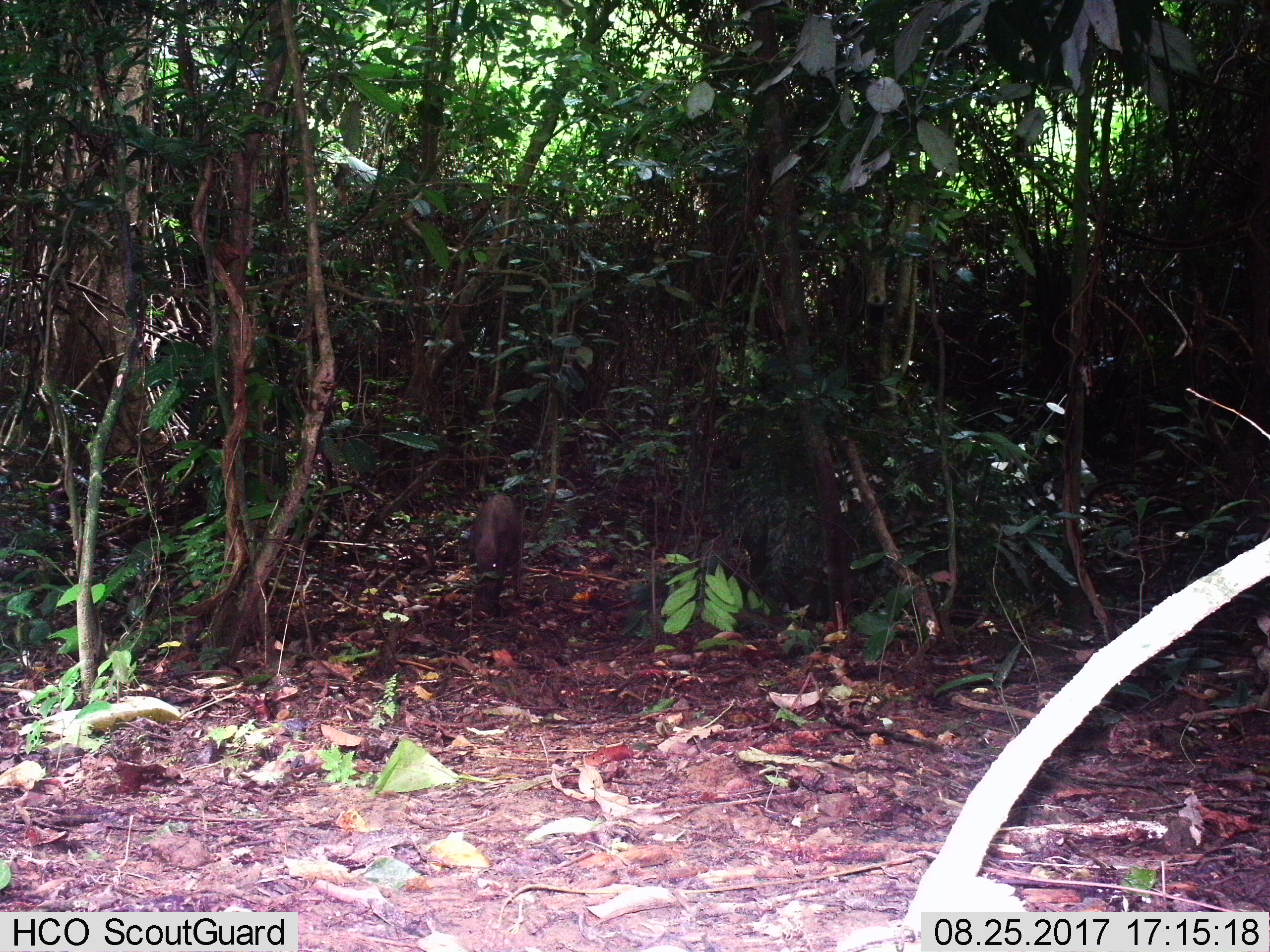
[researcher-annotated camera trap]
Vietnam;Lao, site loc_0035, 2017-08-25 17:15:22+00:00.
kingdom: Animalia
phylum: Chordata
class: Mammalia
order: Artiodactyla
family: Suidae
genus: Sus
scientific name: Sus scrofa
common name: eurasian wild pig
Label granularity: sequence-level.